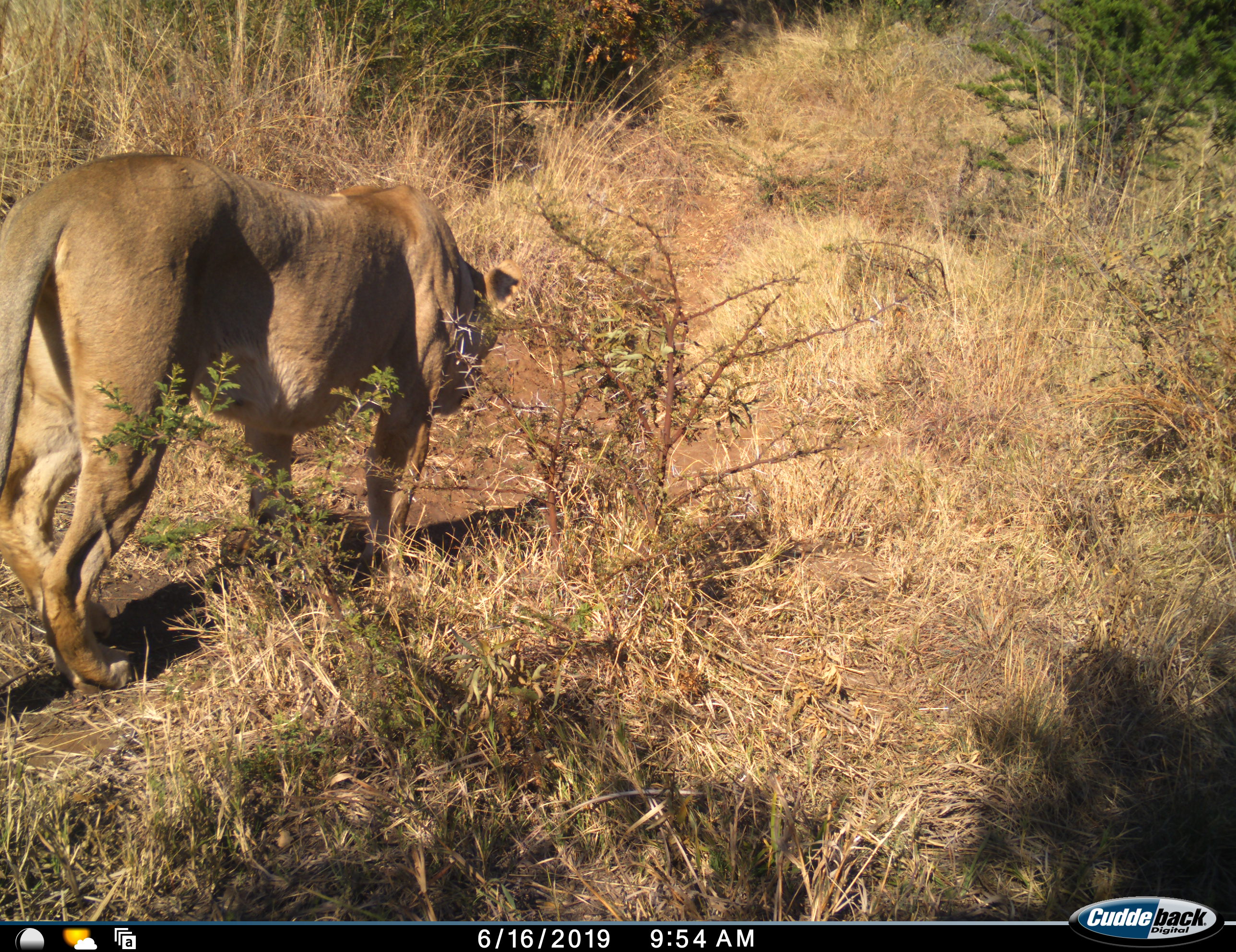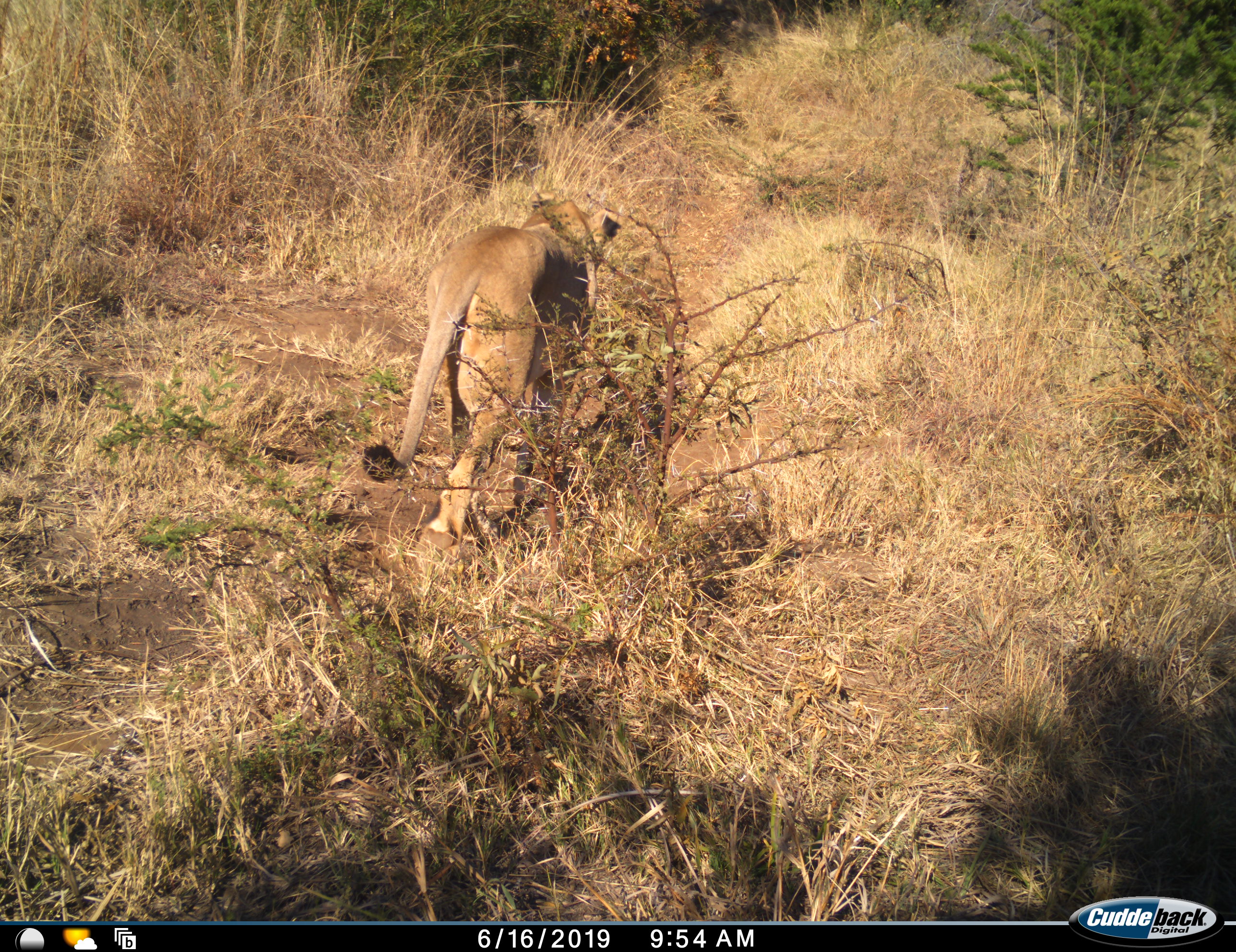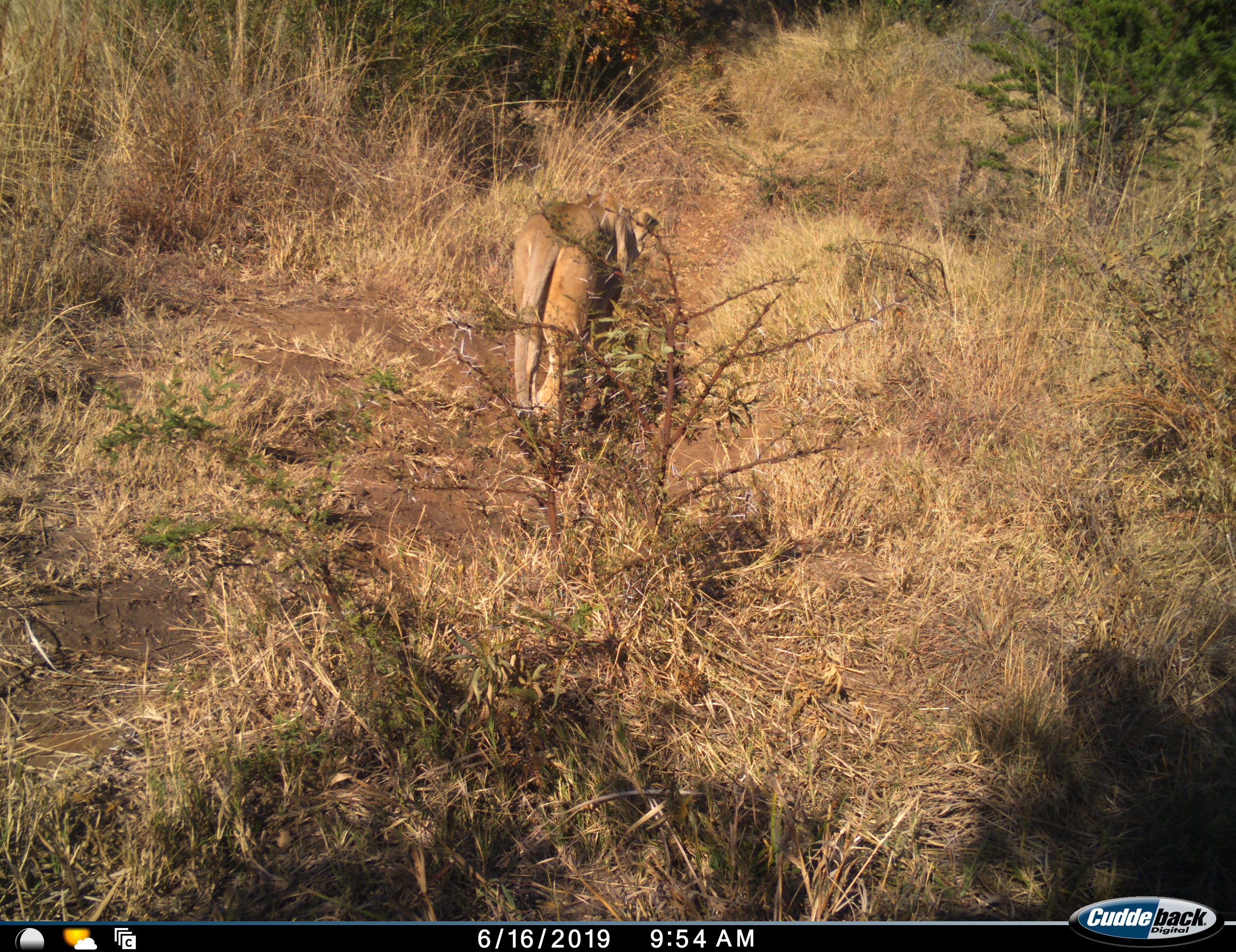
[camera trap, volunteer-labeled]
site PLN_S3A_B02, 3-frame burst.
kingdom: Animalia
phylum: Chordata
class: Mammalia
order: Carnivora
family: Felidae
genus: Panthera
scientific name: Panthera leo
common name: lion female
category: lionfemale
Lionfemale (lion female) (Panthera leo), count 1. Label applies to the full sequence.